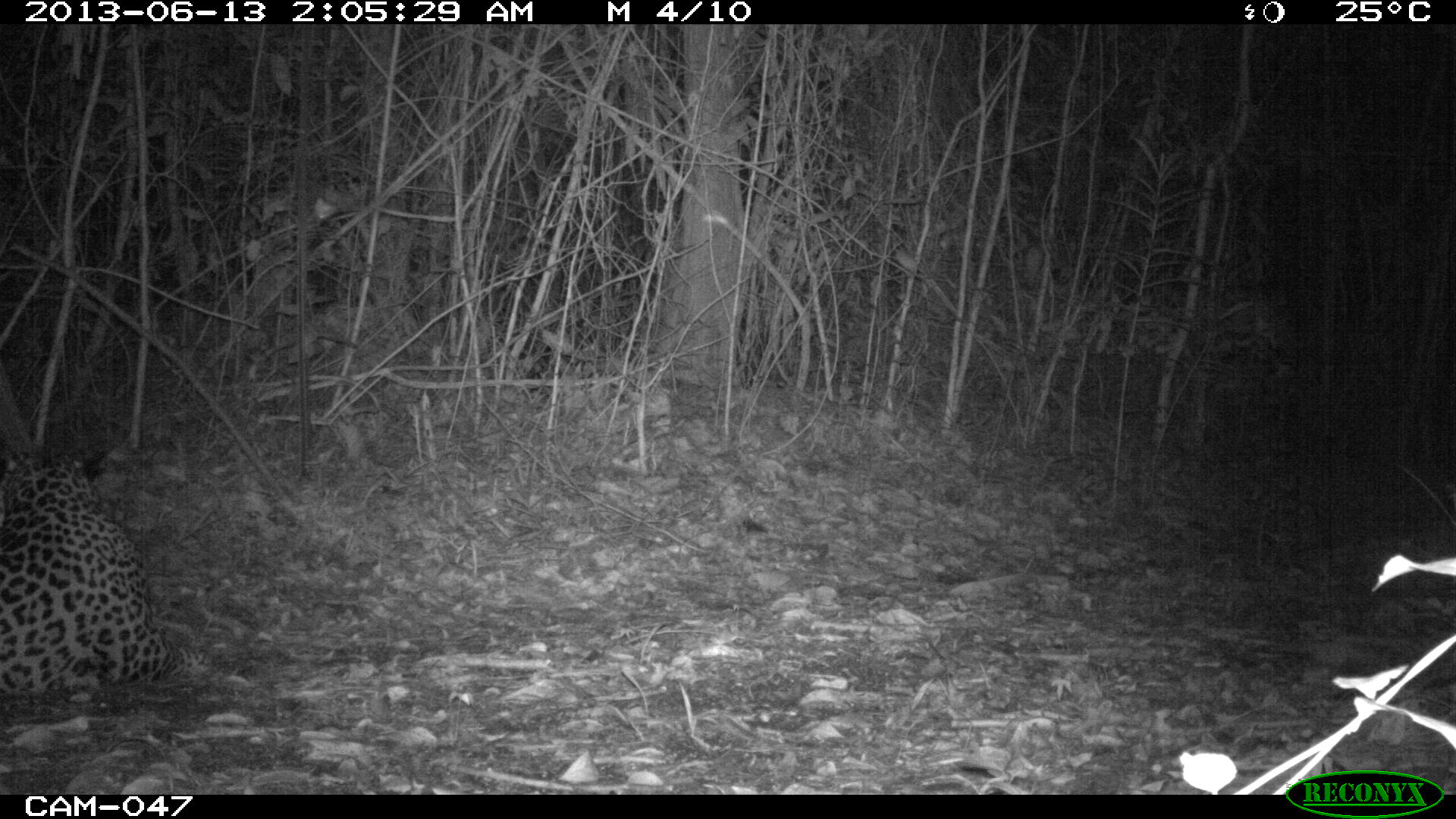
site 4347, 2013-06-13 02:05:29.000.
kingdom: Animalia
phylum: Chordata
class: Mammalia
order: Carnivora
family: Felidae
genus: Panthera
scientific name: Panthera onca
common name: jaguar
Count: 1.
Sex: male.